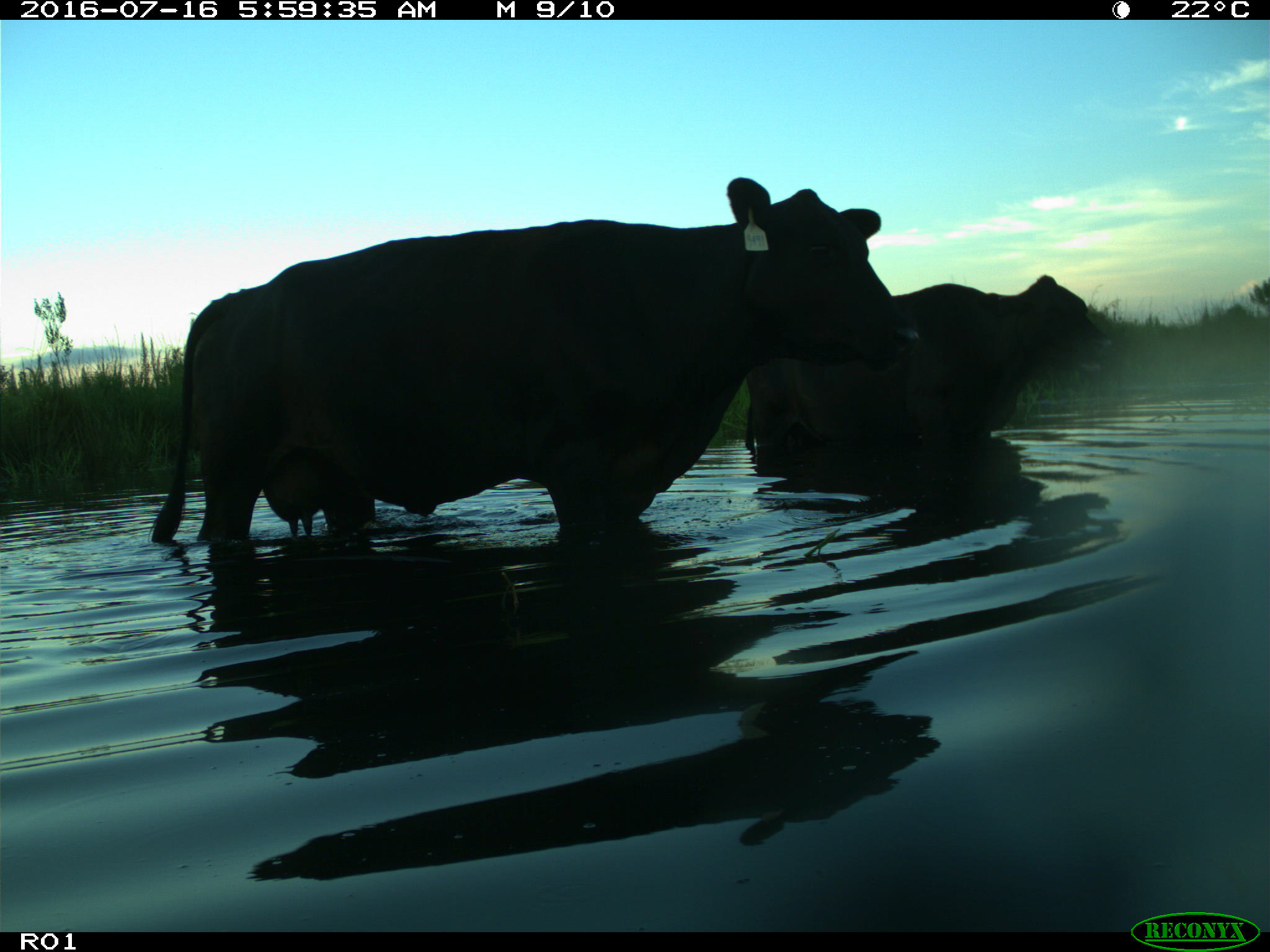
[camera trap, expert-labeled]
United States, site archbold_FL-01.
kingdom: Animalia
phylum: Chordata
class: Mammalia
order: Artiodactyla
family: Bovidae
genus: Bos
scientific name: Bos taurus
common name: domestic cow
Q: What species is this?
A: Bos taurus (domestic cow).